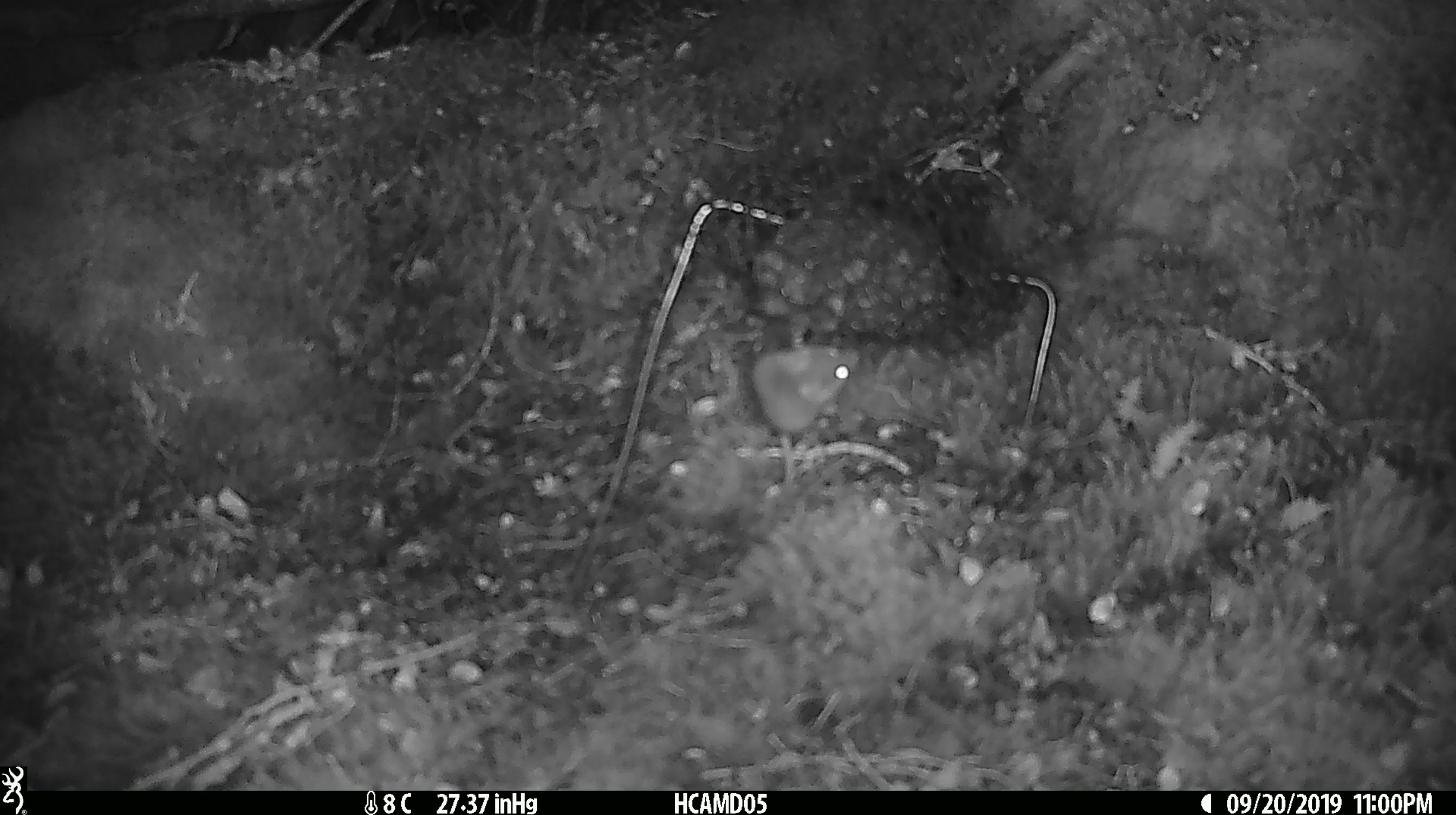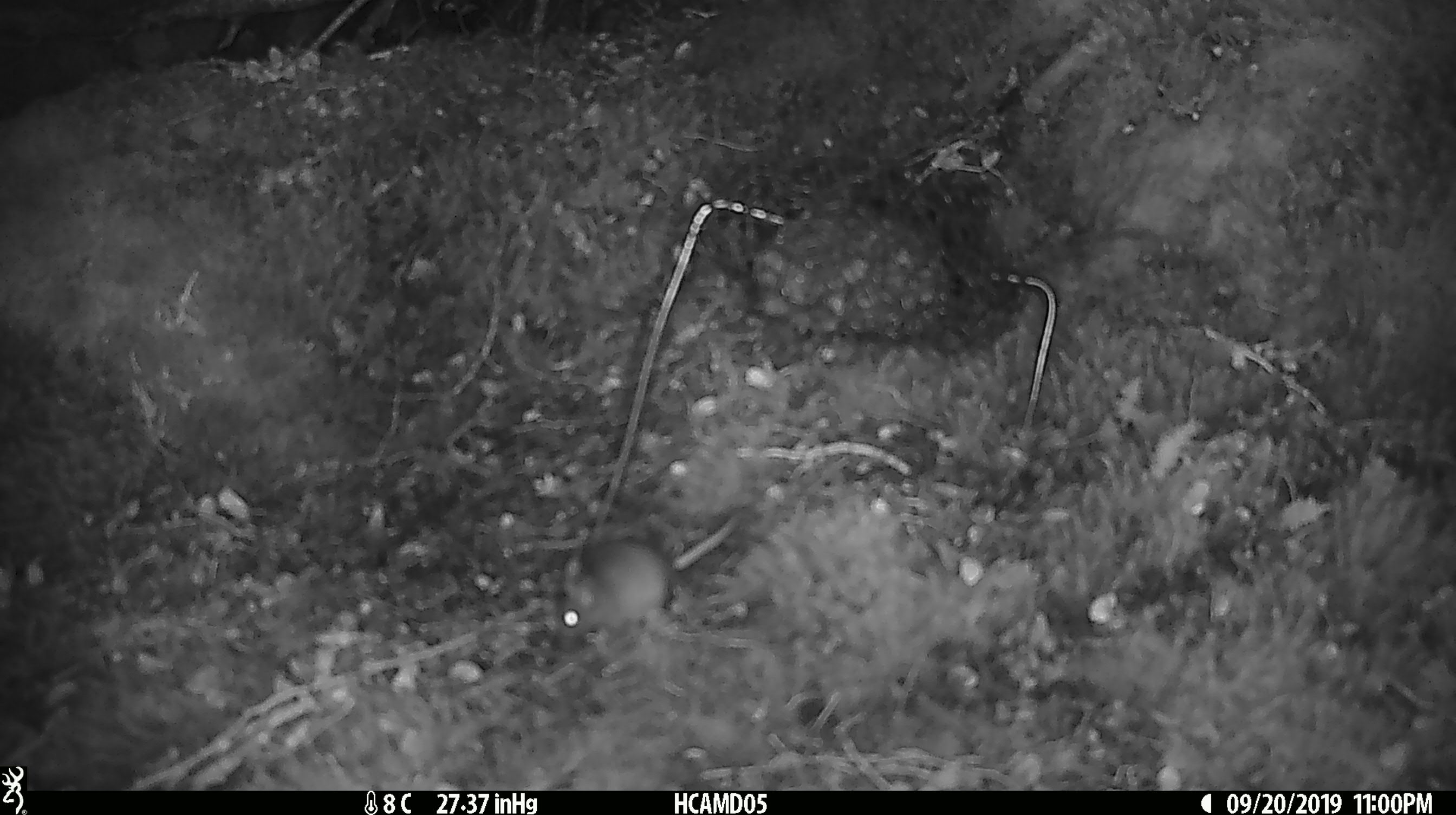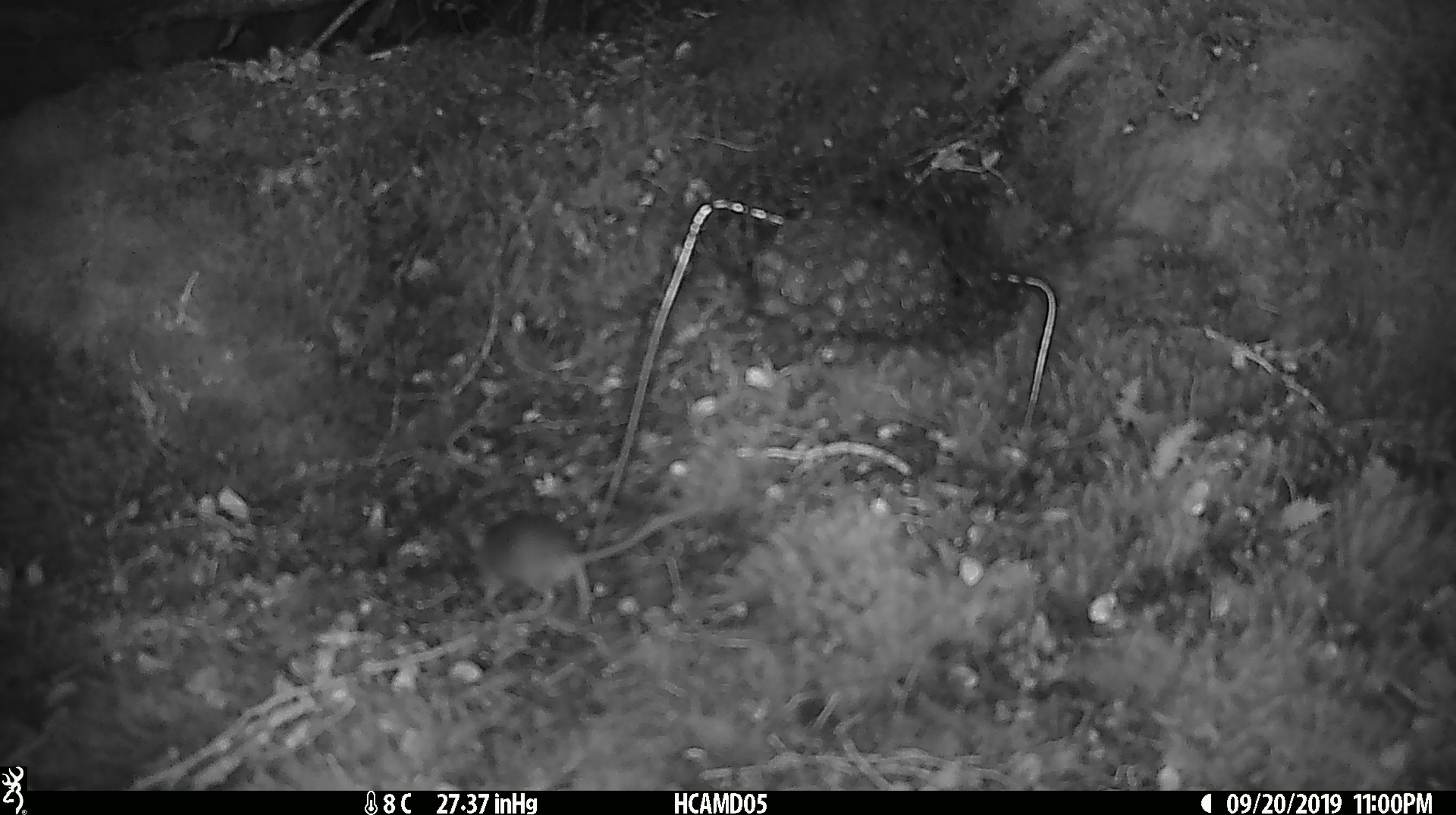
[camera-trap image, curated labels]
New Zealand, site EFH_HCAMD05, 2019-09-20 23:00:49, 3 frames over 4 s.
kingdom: Animalia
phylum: Chordata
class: Mammalia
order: Rodentia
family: Muridae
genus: Mus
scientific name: Mus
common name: mouse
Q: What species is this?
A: Mouse (Mus).